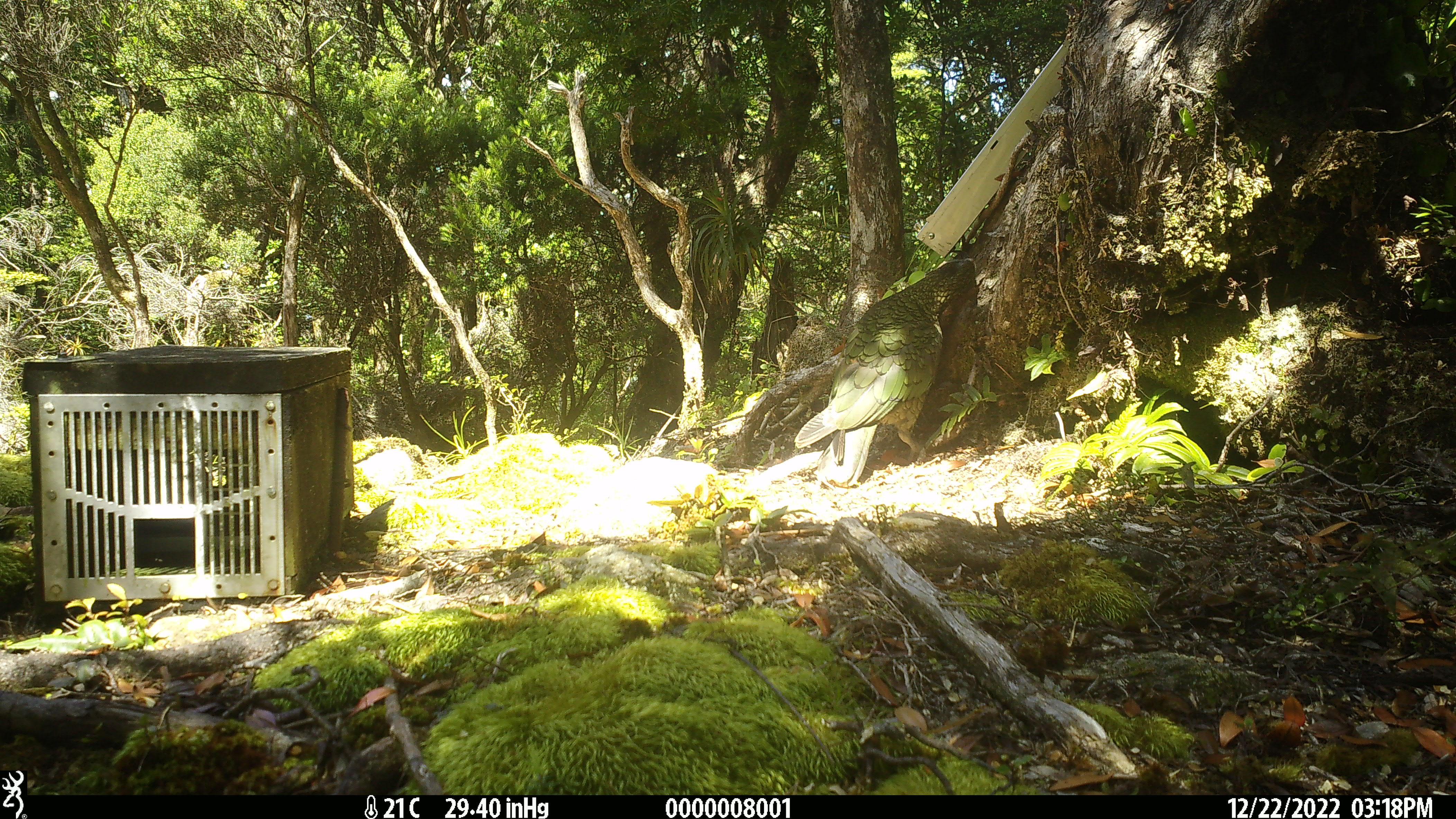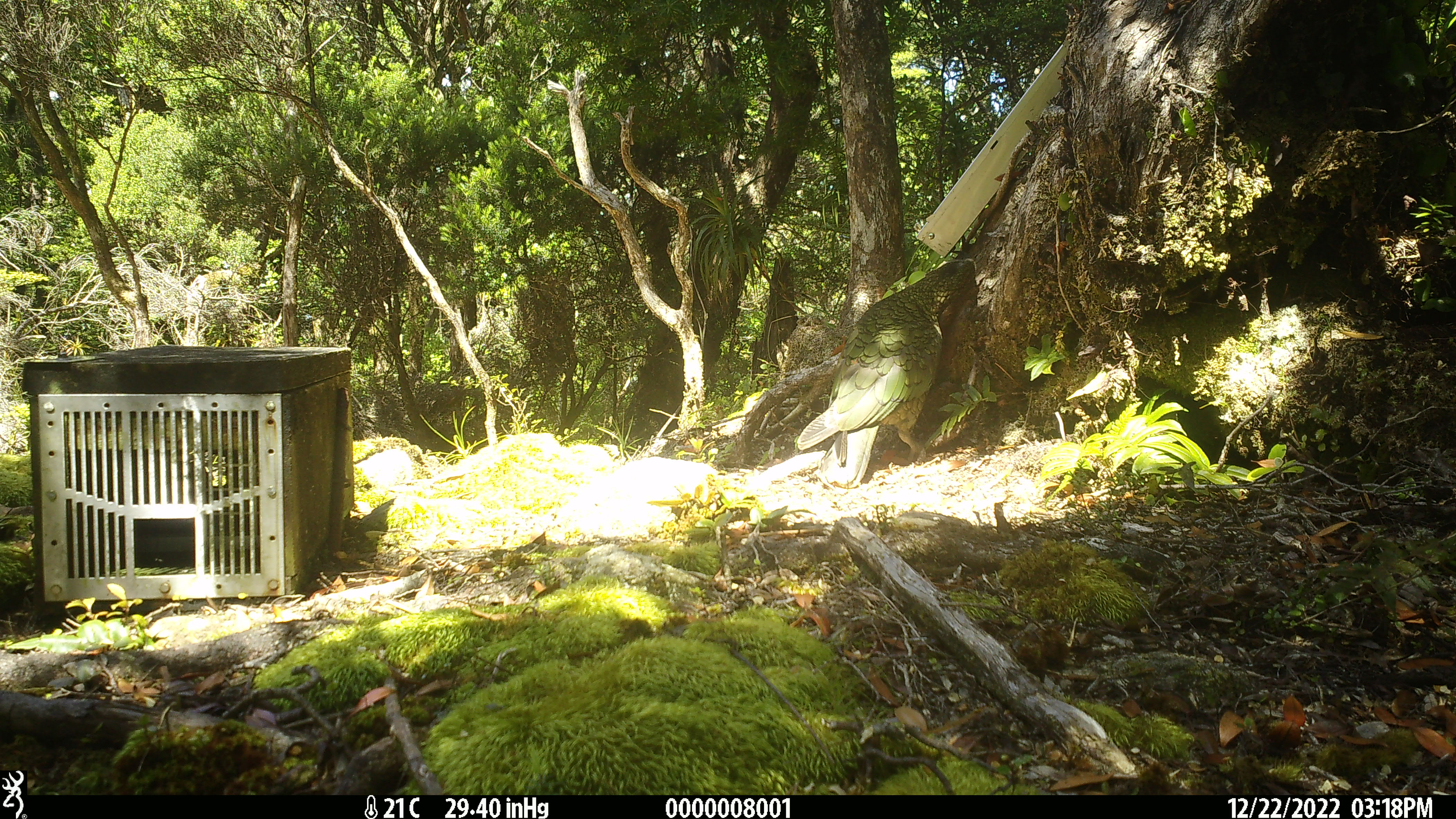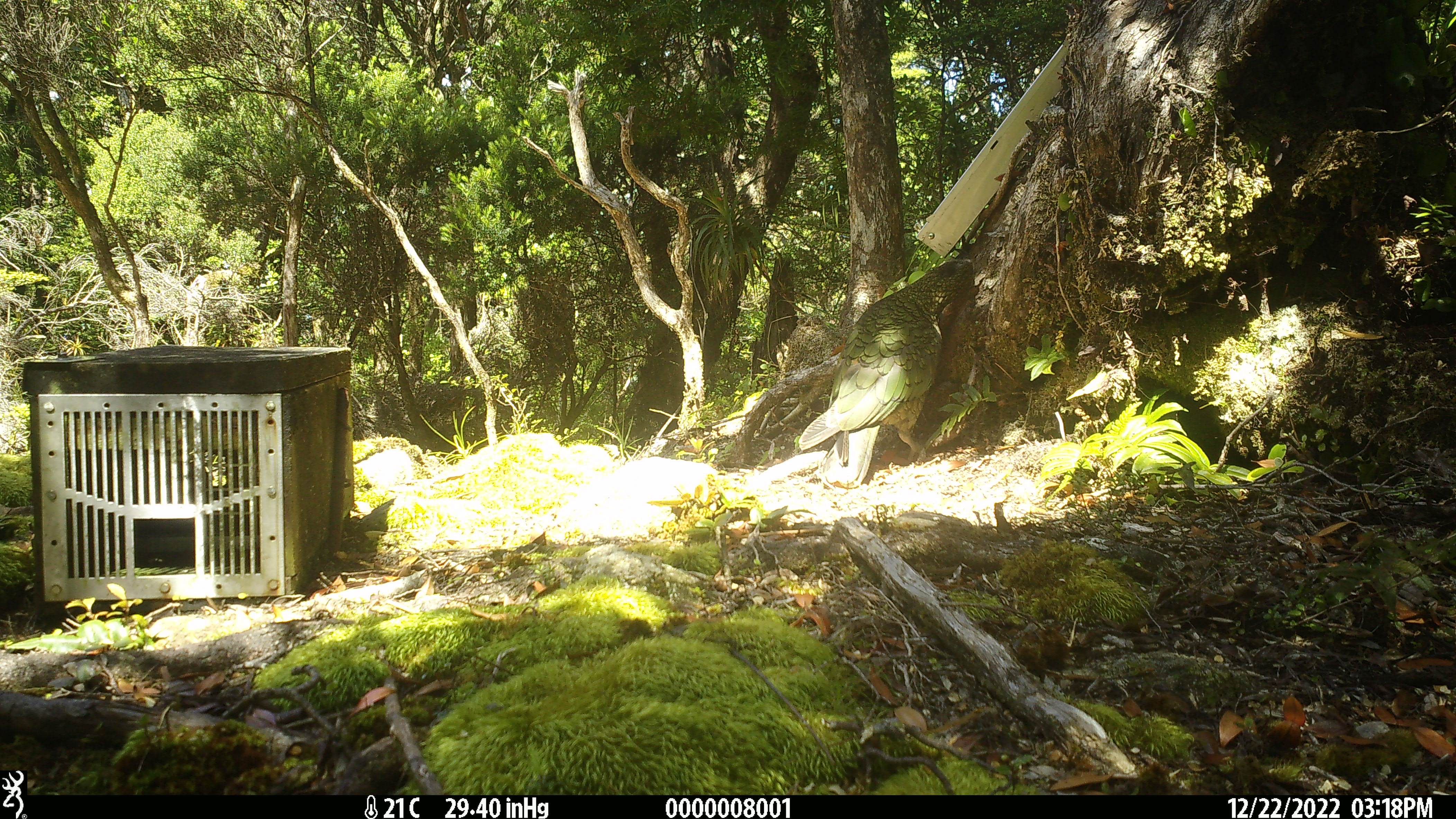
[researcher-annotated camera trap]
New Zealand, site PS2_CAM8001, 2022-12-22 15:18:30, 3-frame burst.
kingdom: Animalia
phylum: Chordata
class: Aves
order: Psittaciformes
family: Strigopidae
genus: Nestor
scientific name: Nestor notabilis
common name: kea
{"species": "kea (Nestor notabilis)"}